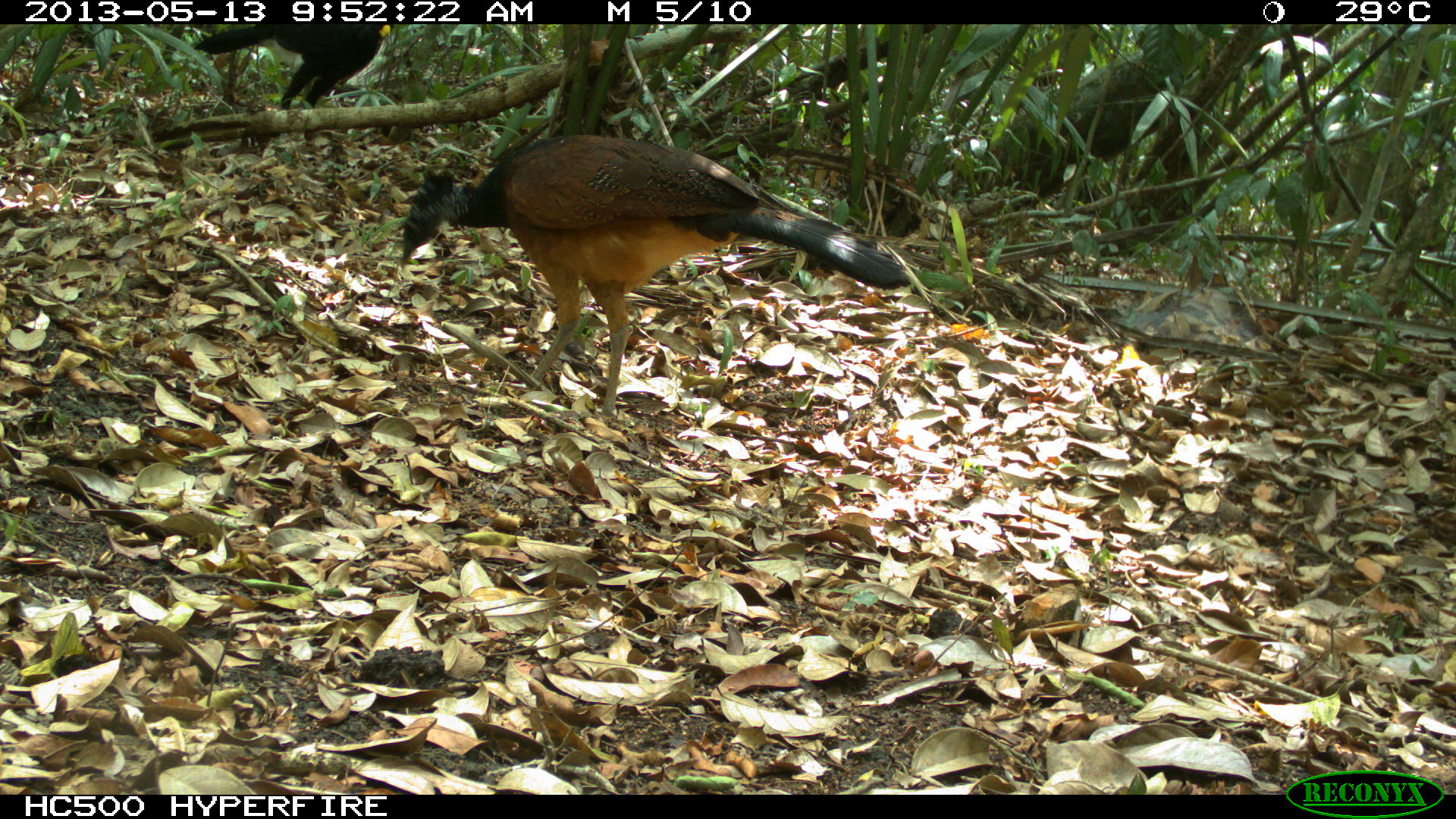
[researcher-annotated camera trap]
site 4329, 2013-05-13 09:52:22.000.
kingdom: Animalia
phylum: Chordata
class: Aves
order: Galliformes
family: Cracidae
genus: Crax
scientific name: Crax rubra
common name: great curassow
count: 2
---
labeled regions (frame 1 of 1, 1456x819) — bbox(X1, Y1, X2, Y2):
crax rubra: bbox(397, 130, 912, 426); bbox(189, 19, 389, 109)